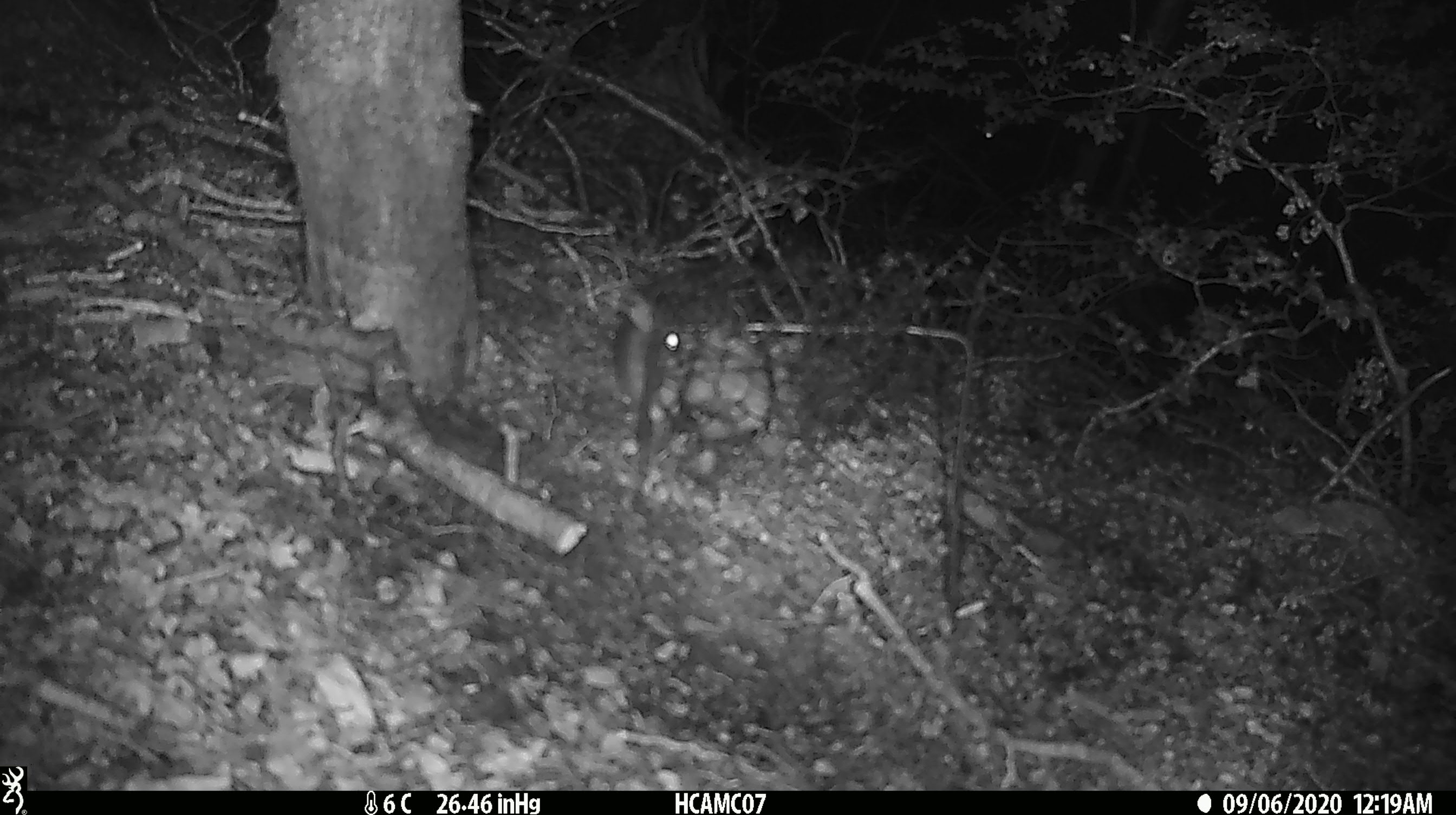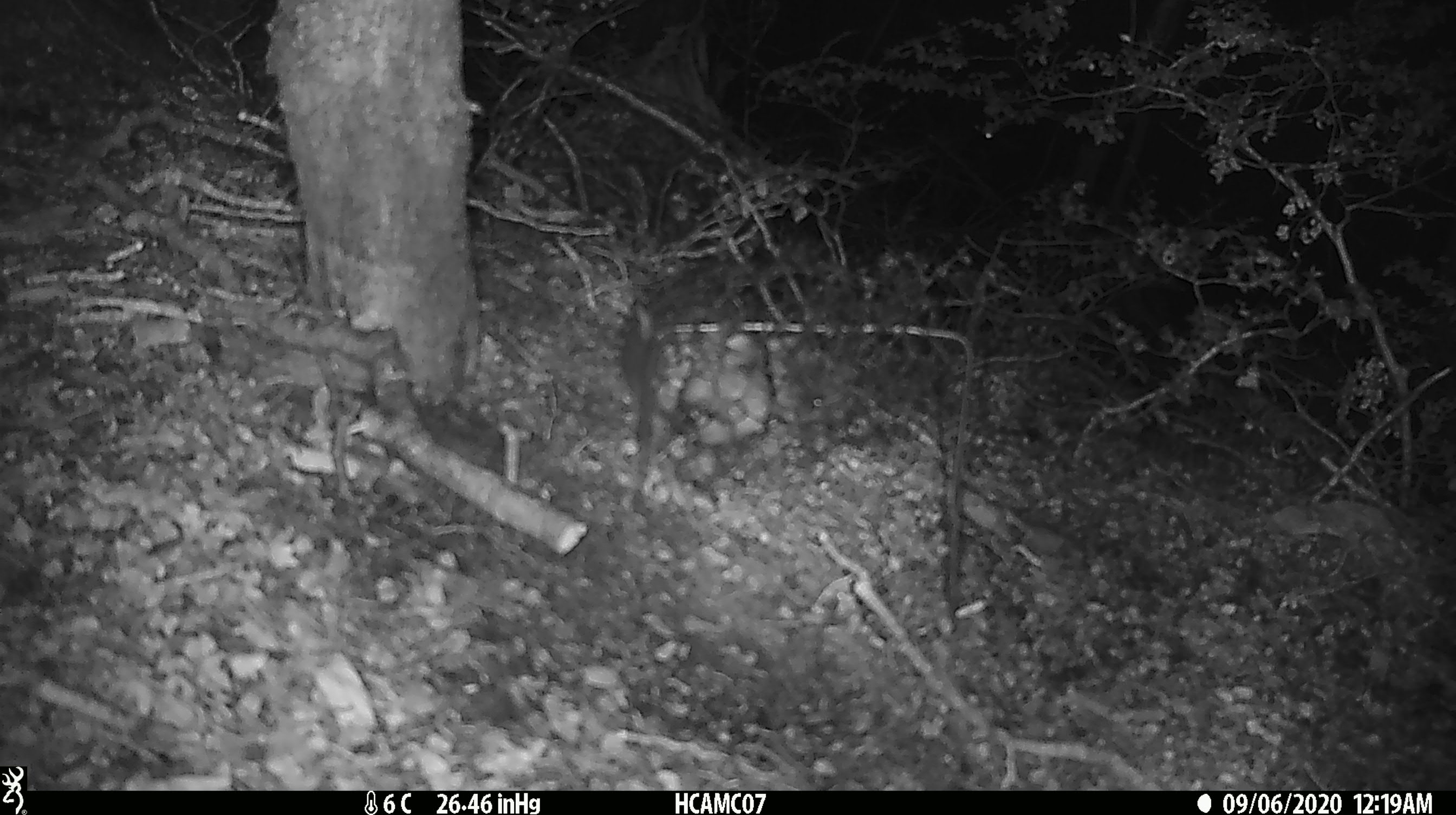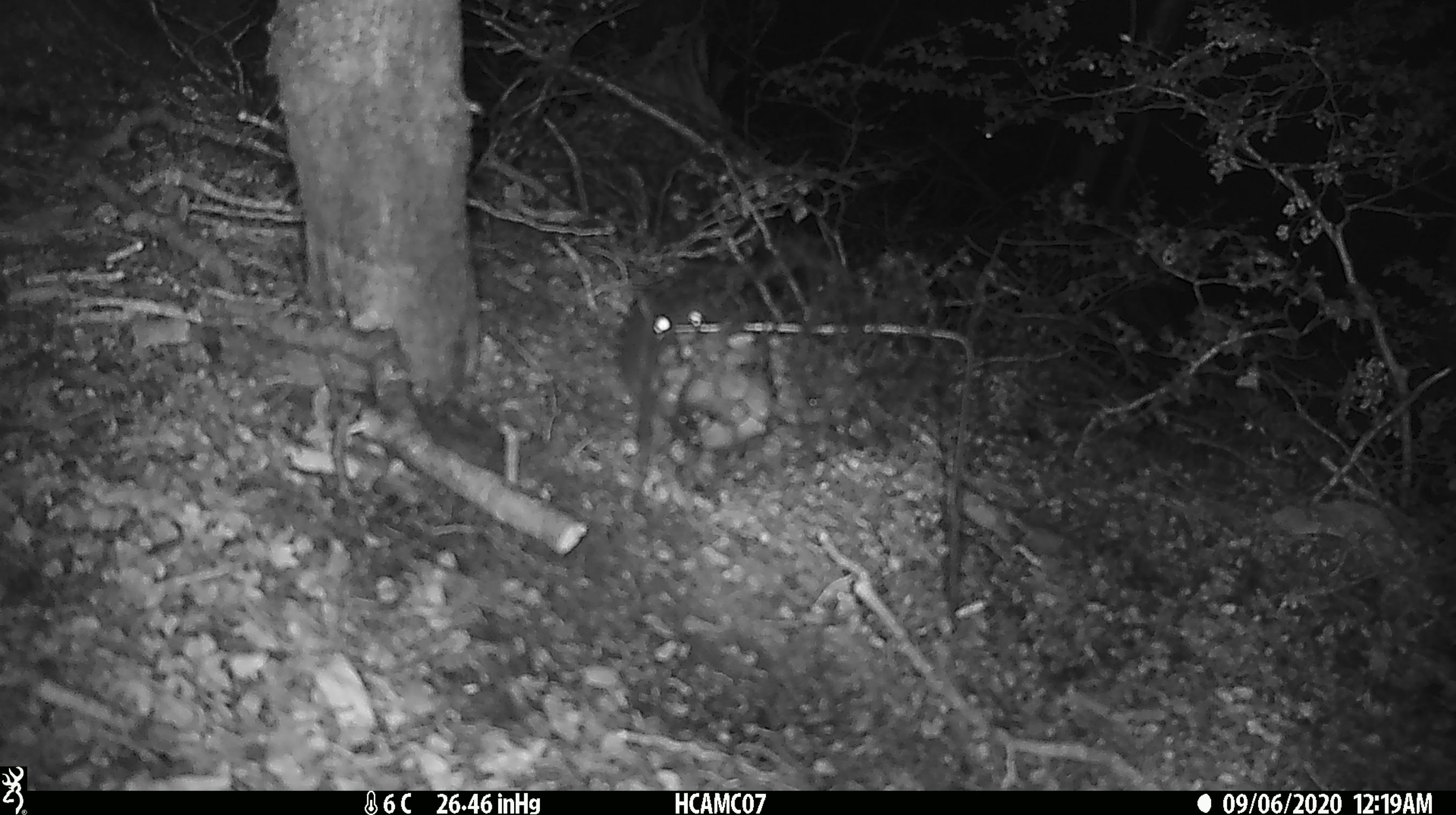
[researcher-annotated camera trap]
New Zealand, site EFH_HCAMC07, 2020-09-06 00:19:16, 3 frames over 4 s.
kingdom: Animalia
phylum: Chordata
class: Mammalia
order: Rodentia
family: Muridae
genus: Rattus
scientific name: Rattus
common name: rat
Rat (Rattus).